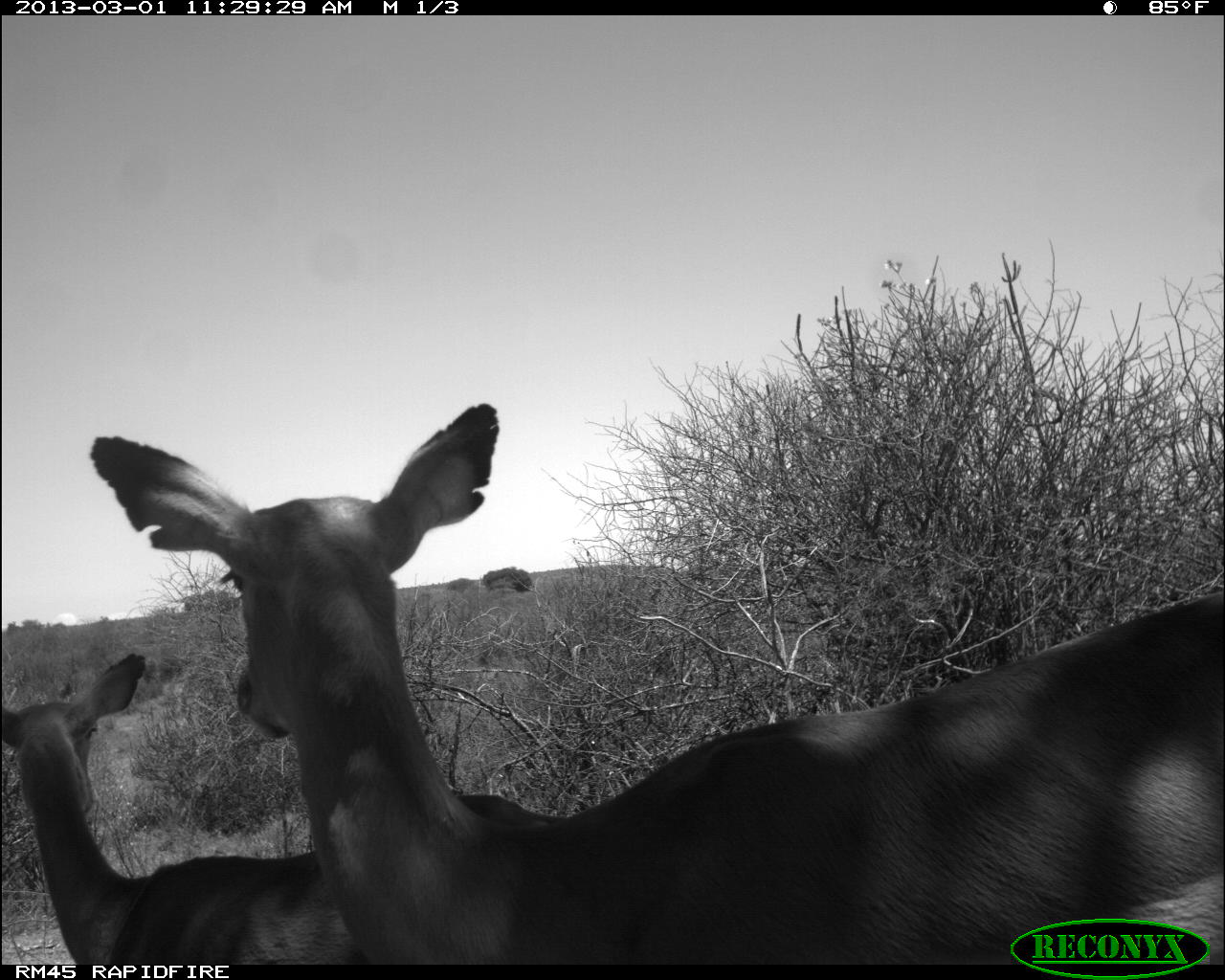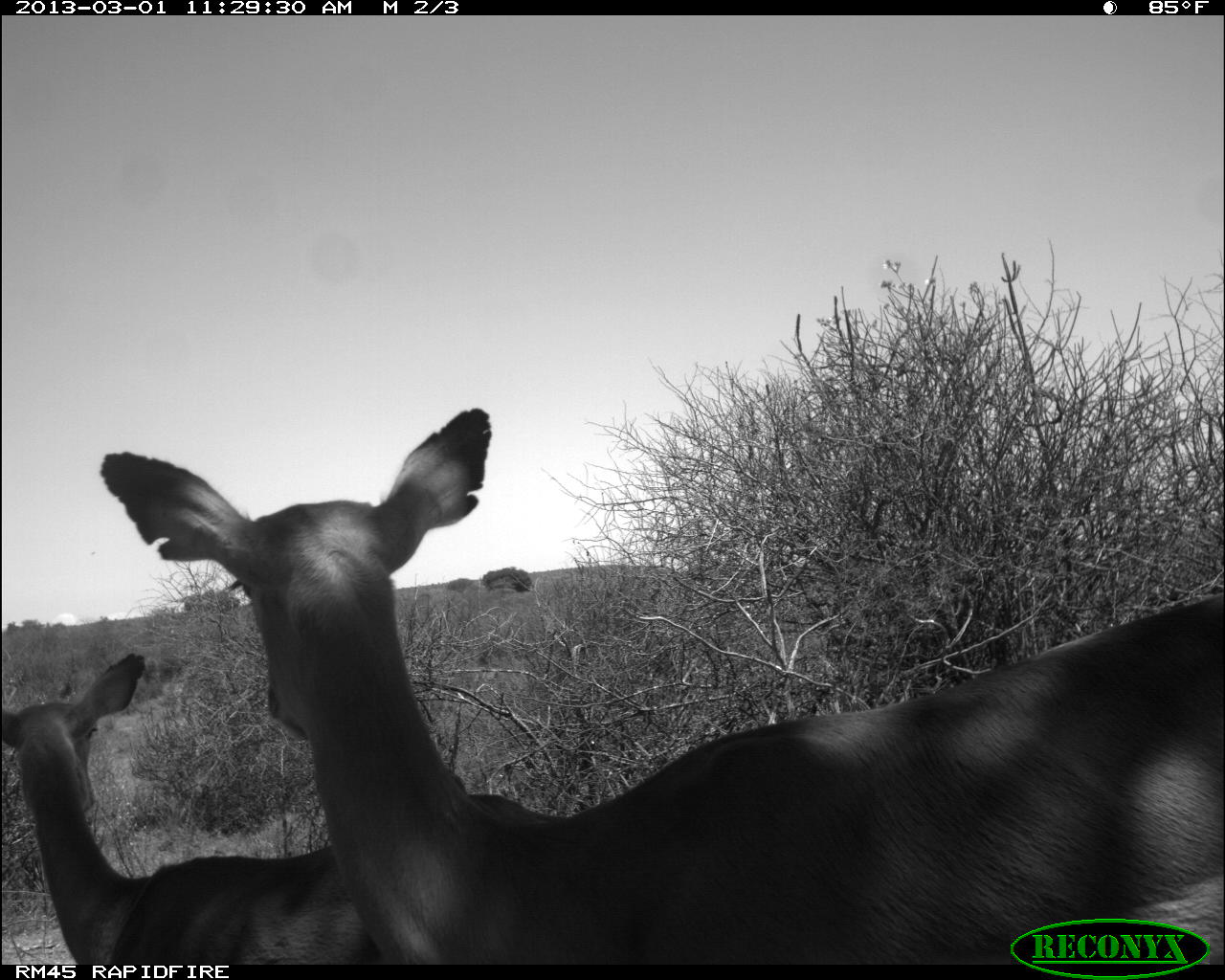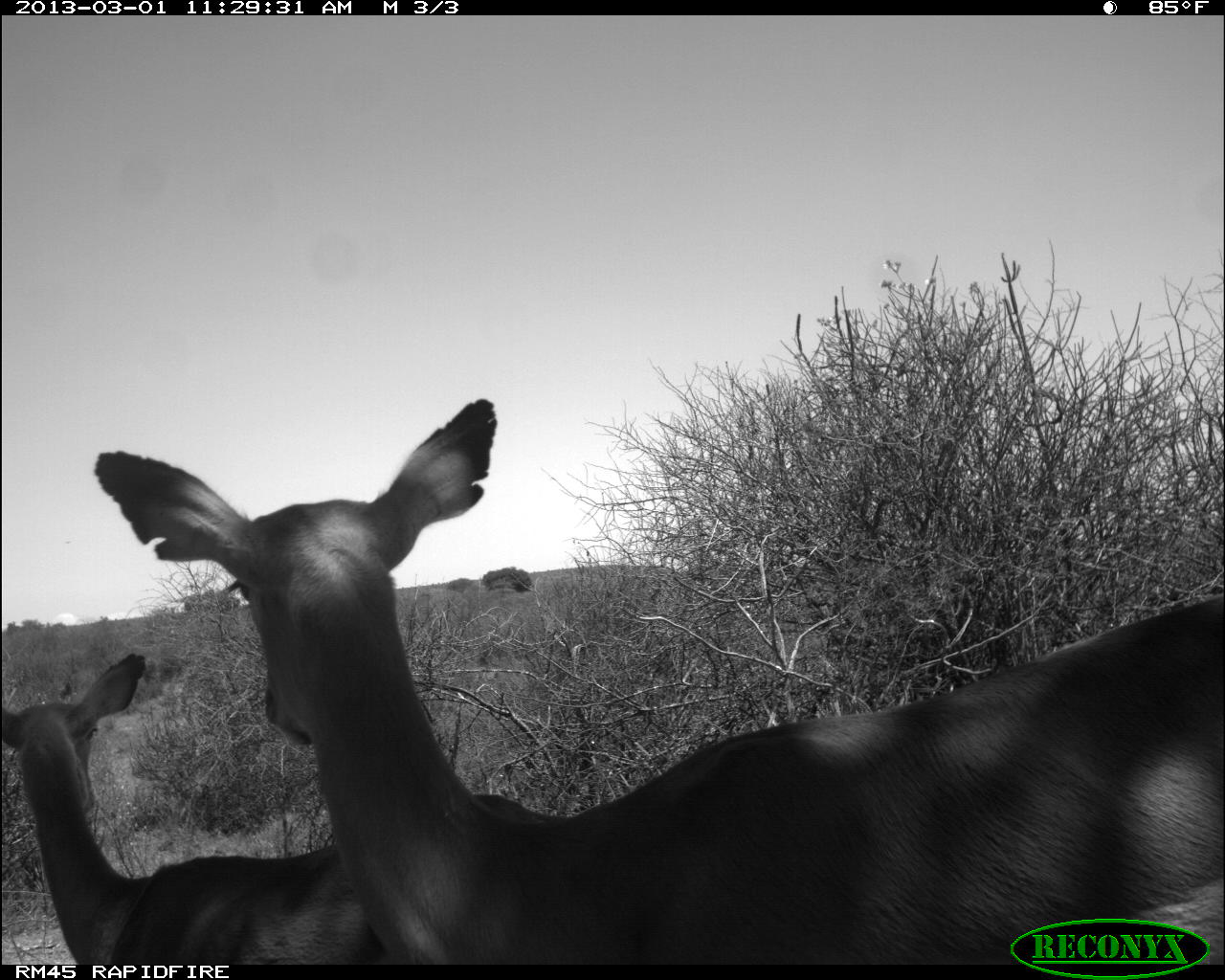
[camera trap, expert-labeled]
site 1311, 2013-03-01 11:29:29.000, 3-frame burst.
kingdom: Animalia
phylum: Chordata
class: Mammalia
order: Artiodactyla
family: Bovidae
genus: Aepyceros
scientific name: Aepyceros melampus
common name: impala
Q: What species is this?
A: Aepyceros melampus (impala).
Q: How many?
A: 2.